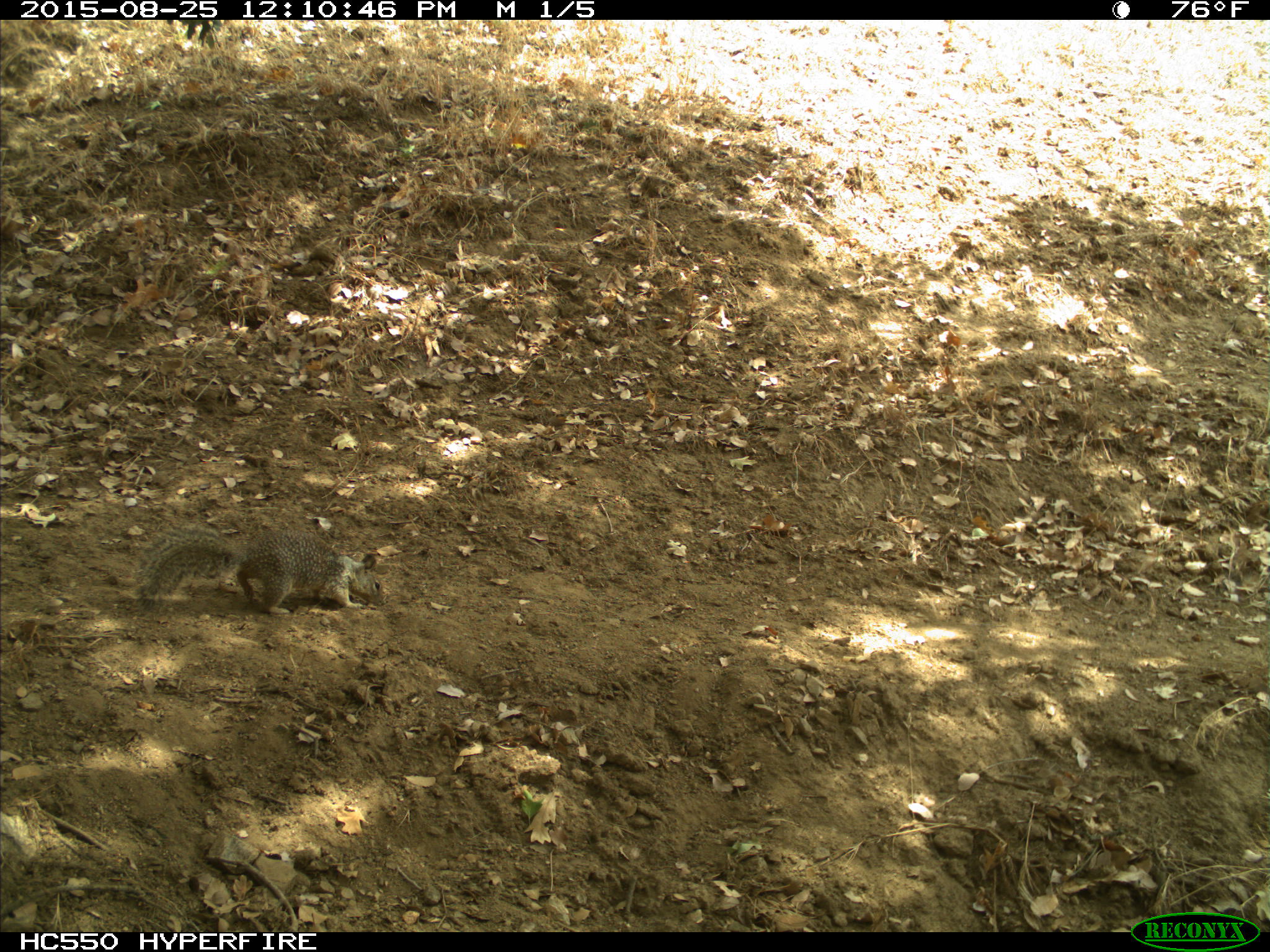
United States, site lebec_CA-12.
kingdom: Animalia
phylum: Chordata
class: Mammalia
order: Rodentia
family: Sciuridae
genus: Otospermophilus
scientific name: Otospermophilus beecheyi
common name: california ground squirrel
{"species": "Otospermophilus beecheyi (california ground squirrel)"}